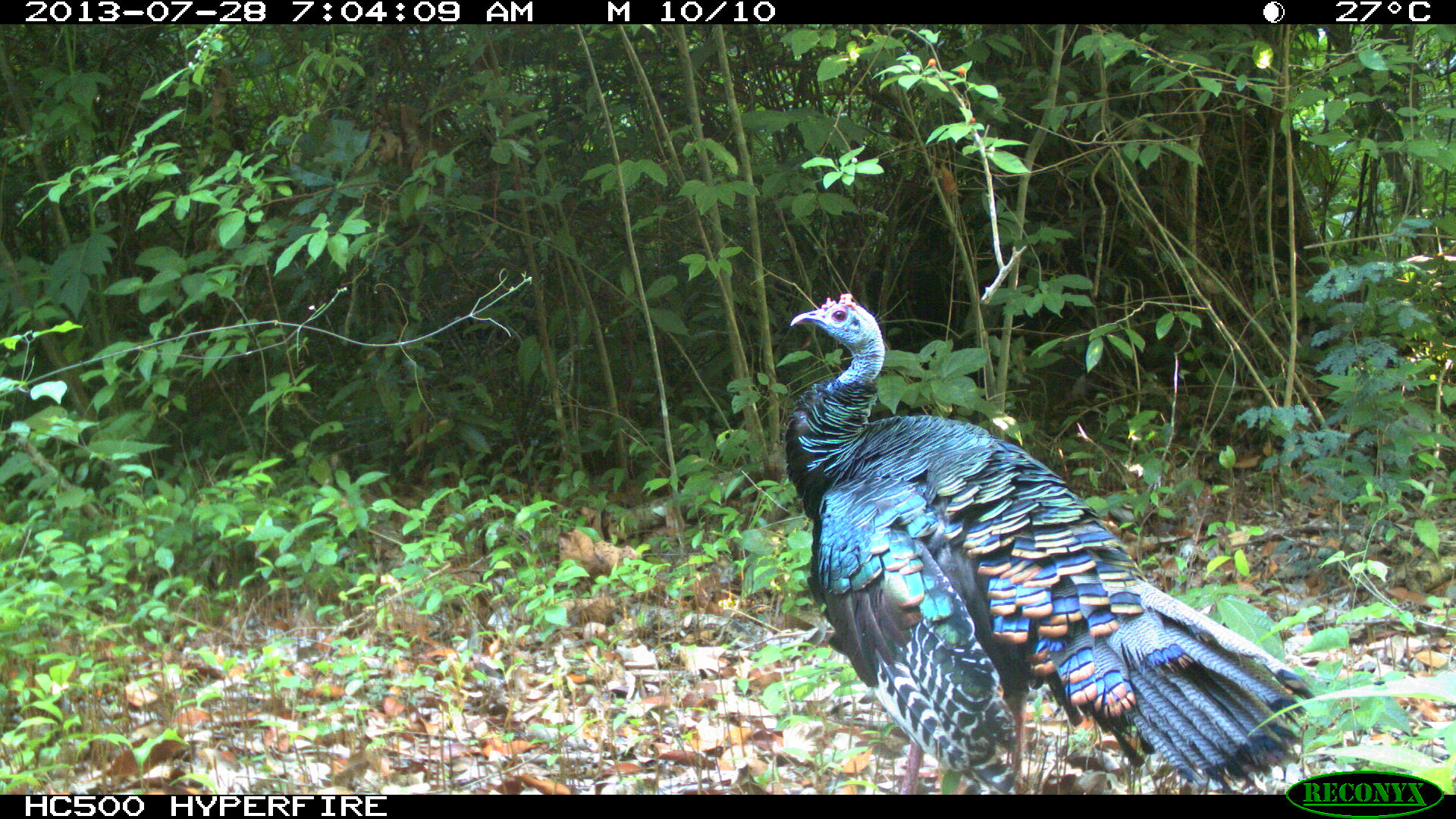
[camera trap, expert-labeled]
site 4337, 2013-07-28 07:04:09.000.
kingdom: Animalia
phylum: Chordata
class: Aves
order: Galliformes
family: Phasianidae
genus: Meleagris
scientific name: Meleagris ocellata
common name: ocellated turkey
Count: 1.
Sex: male.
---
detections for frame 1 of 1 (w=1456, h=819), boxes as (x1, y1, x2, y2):
meleagris ocellata: (781, 291, 1314, 794)